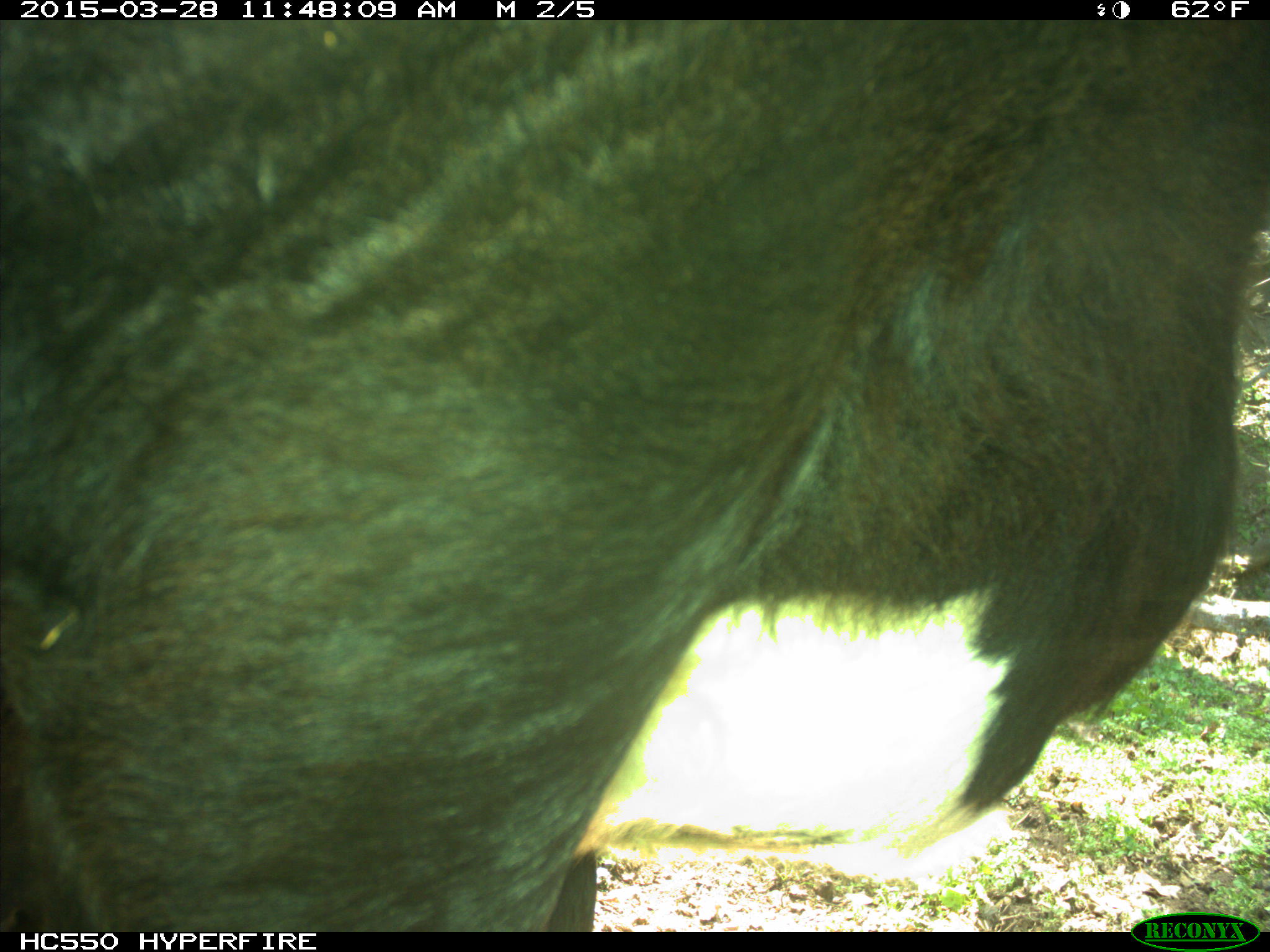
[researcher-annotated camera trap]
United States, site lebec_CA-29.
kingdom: Animalia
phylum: Chordata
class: Mammalia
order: Artiodactyla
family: Bovidae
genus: Bos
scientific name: Bos taurus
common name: domestic cow